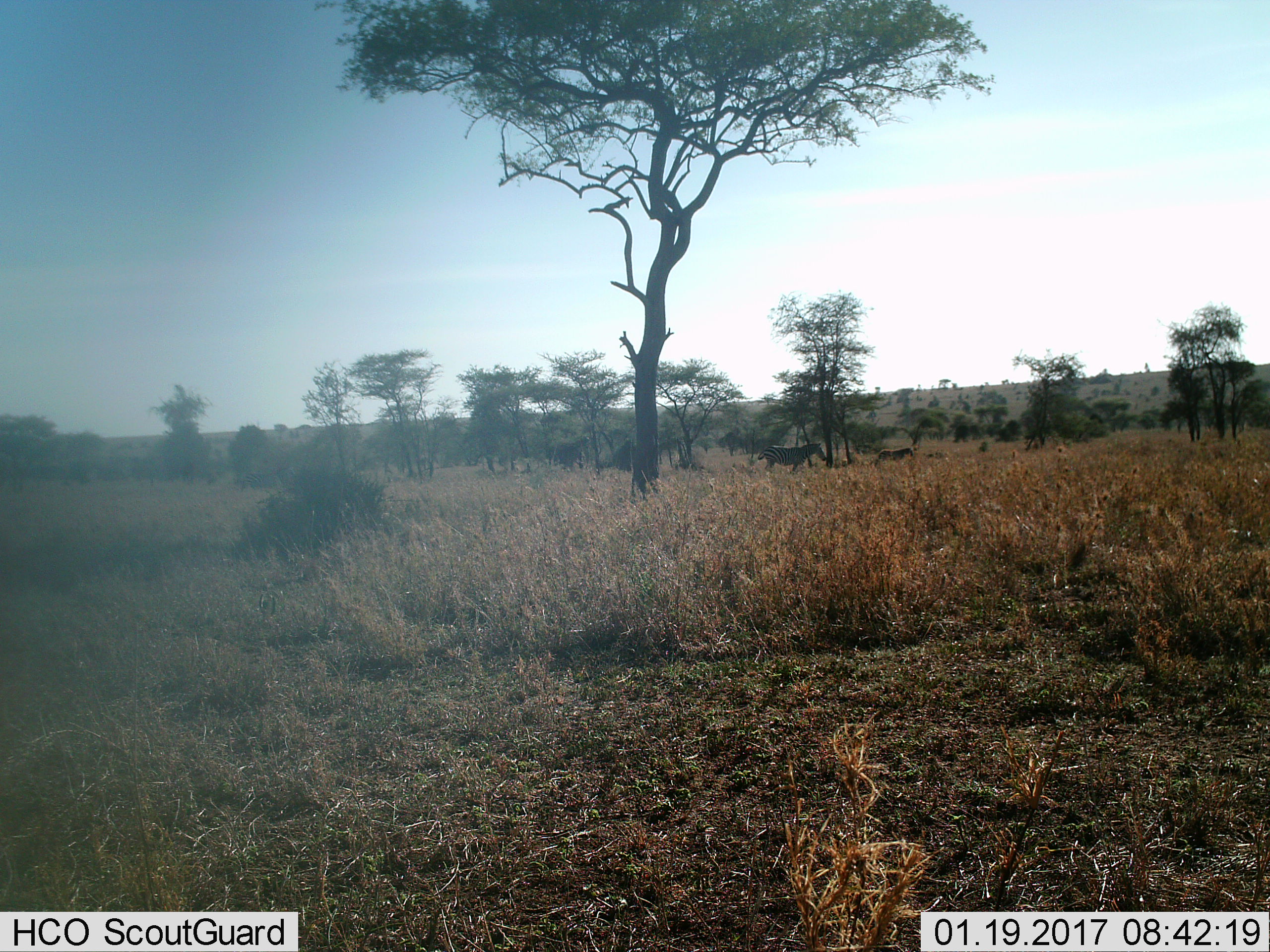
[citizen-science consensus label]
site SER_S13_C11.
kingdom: Animalia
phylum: Chordata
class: Mammalia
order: Perissodactyla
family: Equidae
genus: Equus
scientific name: Equus quagga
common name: plains zebra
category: zebraplains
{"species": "zebraplains (plains zebra) (Equus quagga)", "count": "2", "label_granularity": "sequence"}